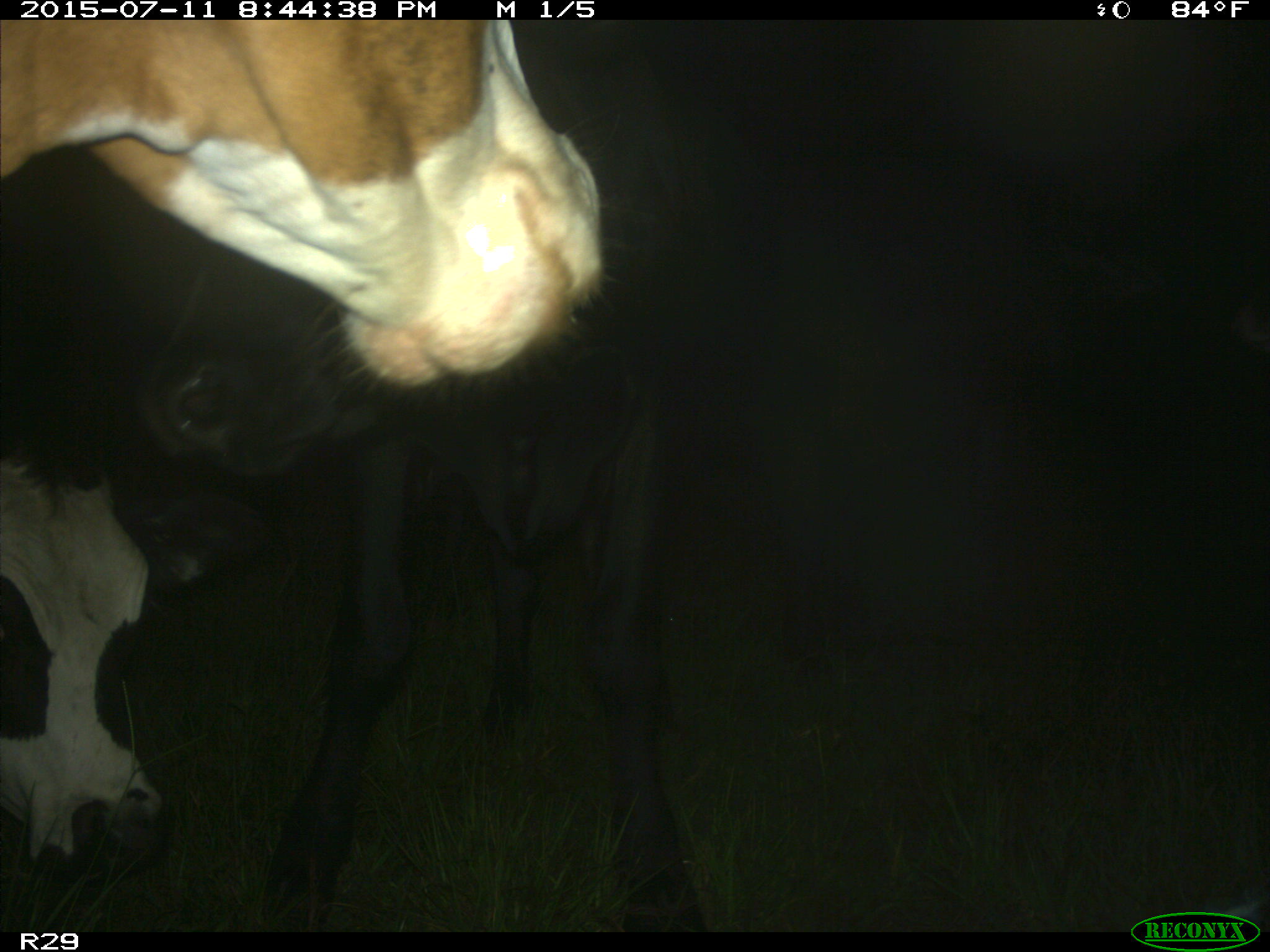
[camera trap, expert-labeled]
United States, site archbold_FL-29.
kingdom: Animalia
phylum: Chordata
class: Mammalia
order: Artiodactyla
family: Bovidae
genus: Bos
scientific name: Bos taurus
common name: domestic cow